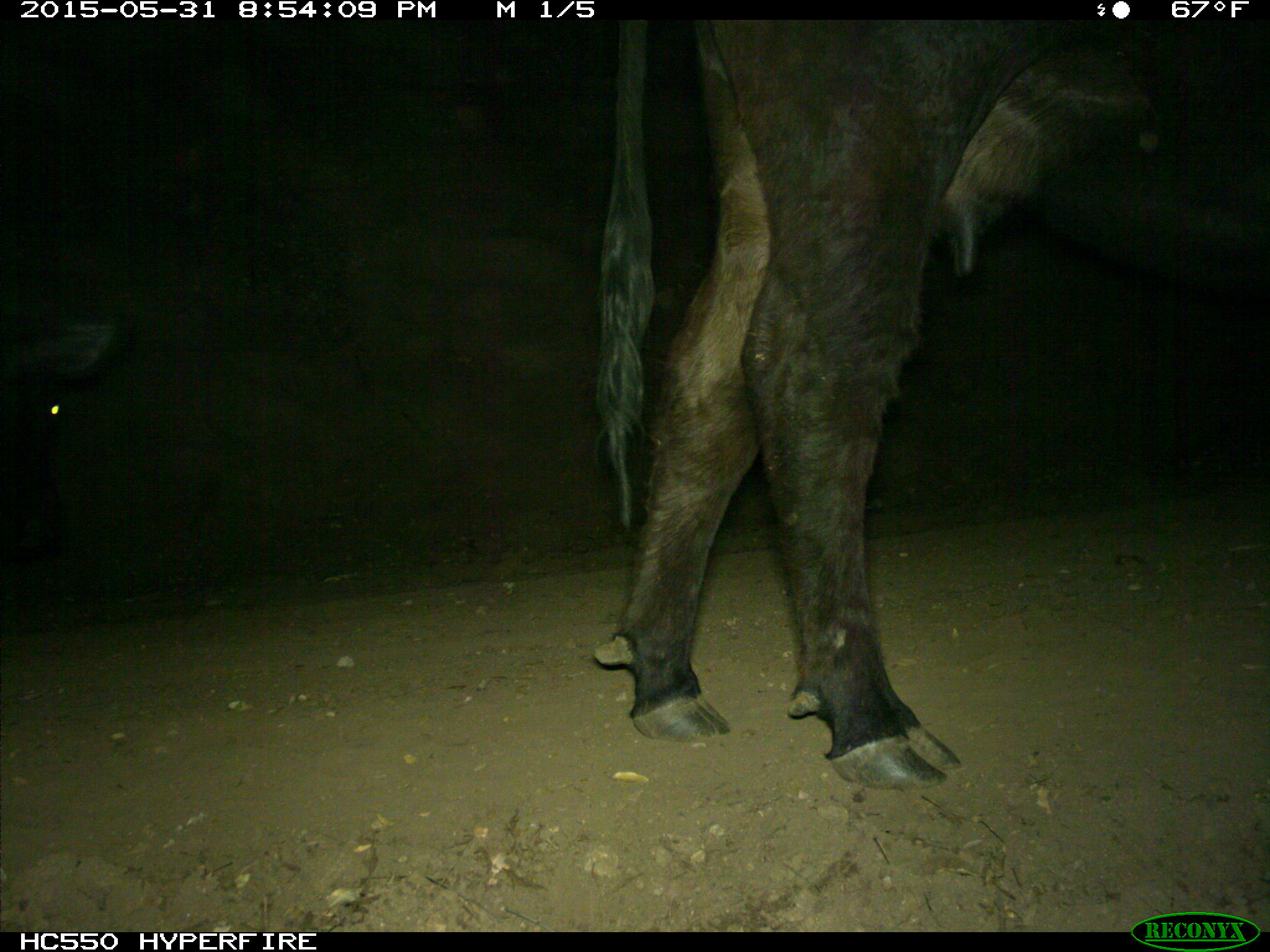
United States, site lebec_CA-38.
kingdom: Animalia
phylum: Chordata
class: Mammalia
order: Artiodactyla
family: Bovidae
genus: Bos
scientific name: Bos taurus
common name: domestic cow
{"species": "Bos taurus (domestic cow)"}